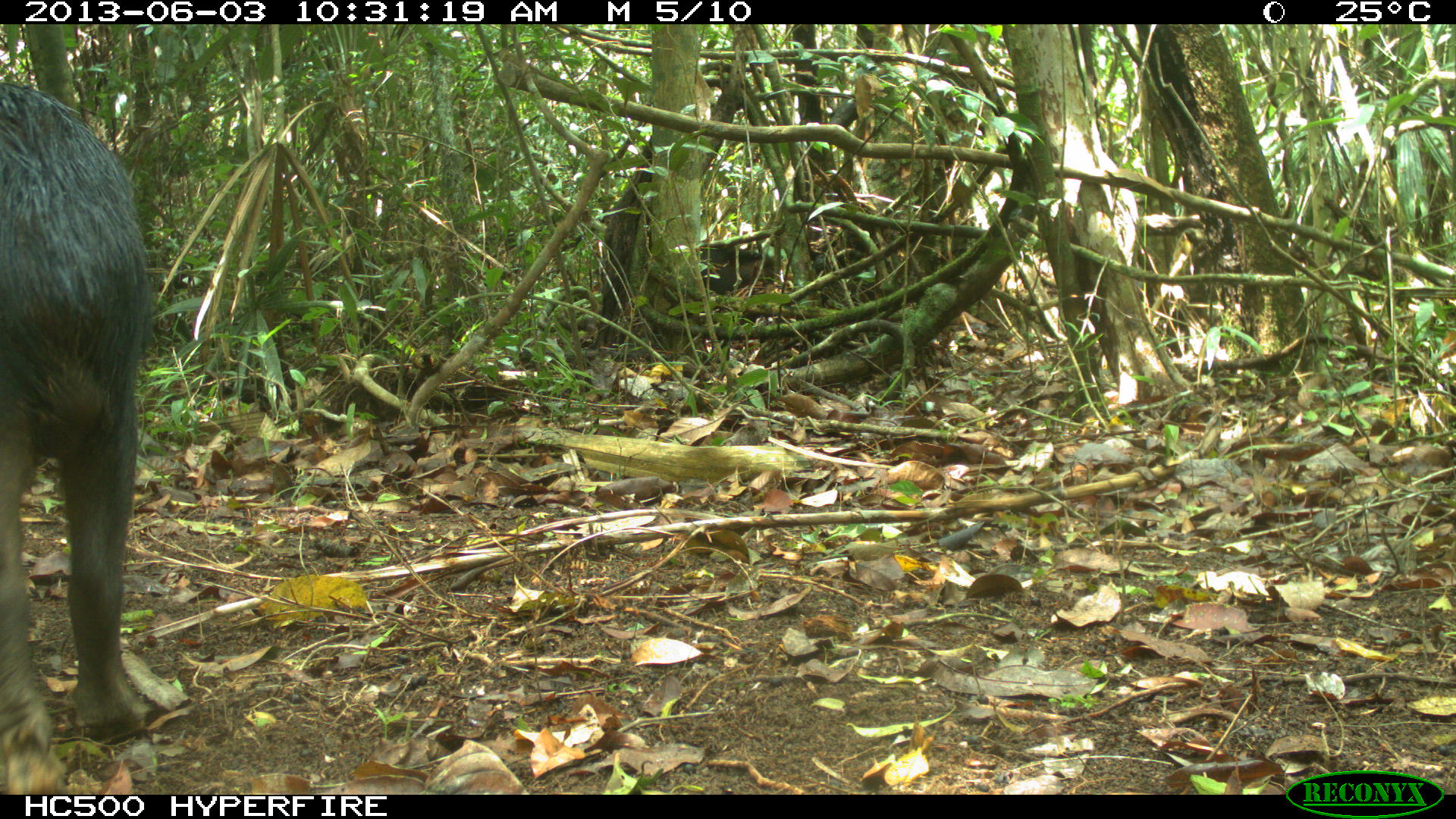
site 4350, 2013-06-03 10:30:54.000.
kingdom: Animalia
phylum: Chordata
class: Mammalia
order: Artiodactyla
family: Tayassuidae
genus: Tayassu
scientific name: Tayassu pecari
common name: white-lipped peccary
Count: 6.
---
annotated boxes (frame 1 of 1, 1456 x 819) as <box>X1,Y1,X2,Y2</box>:
tayassu pecari: <box>0,83,154,793</box>